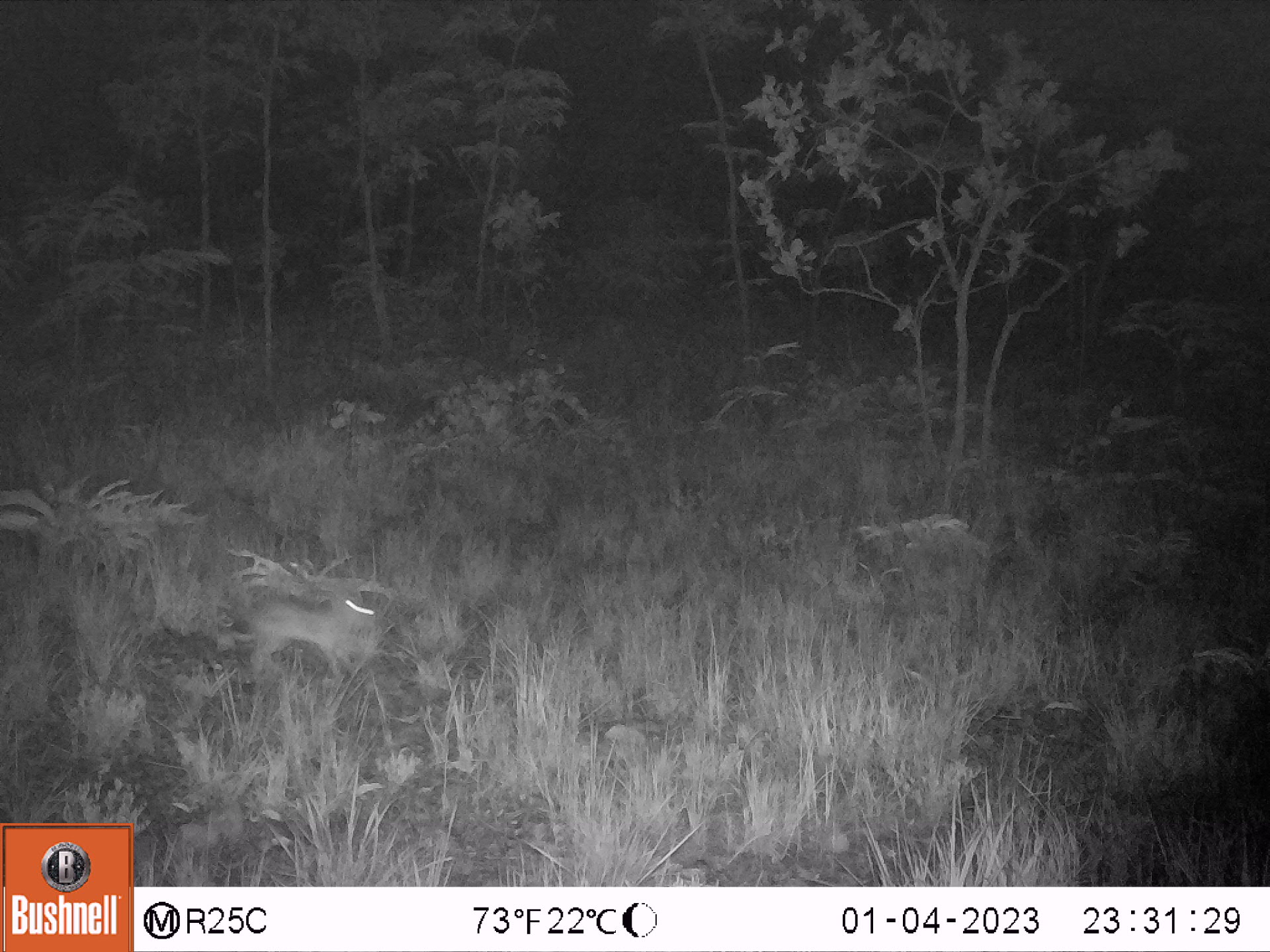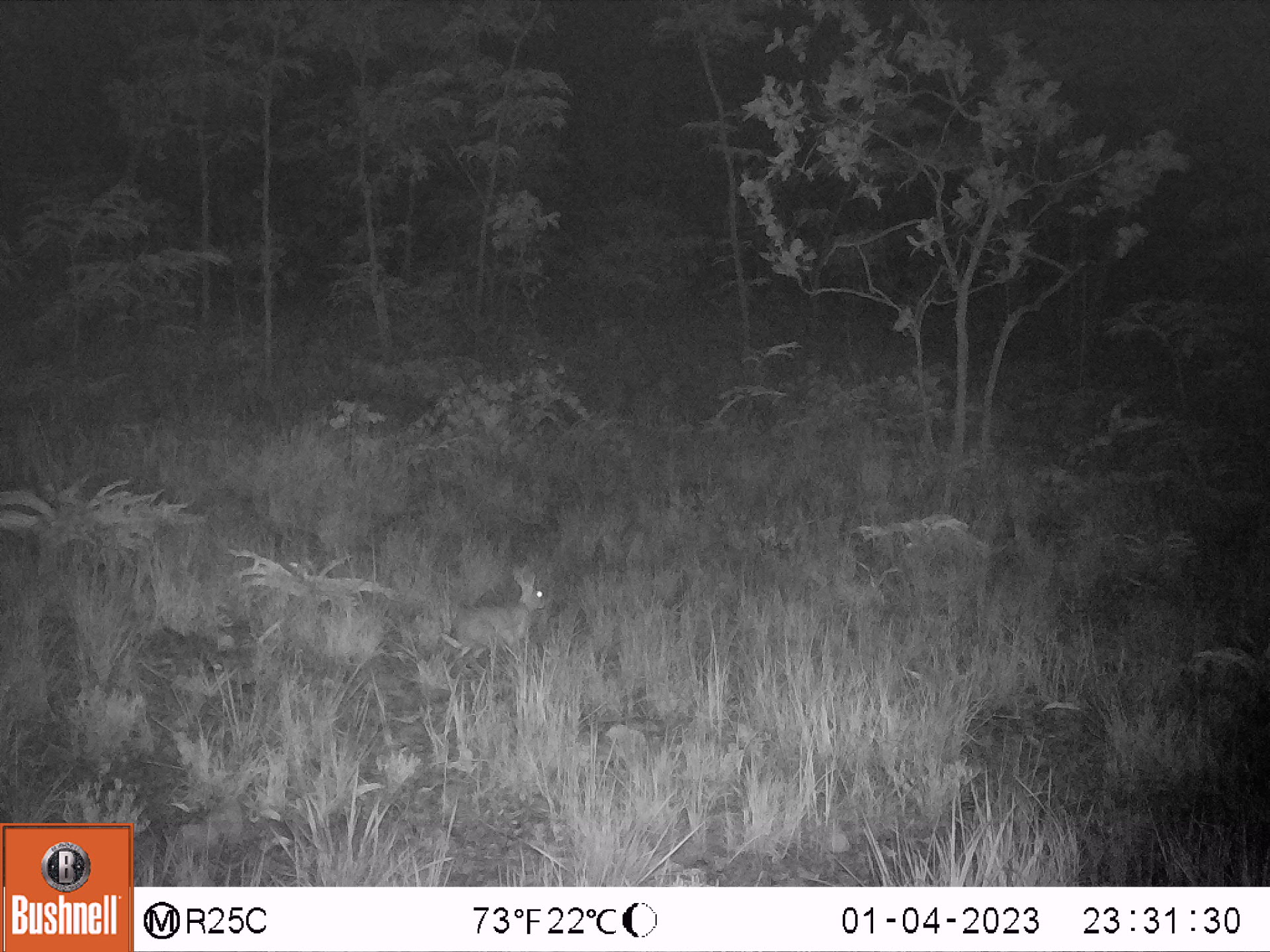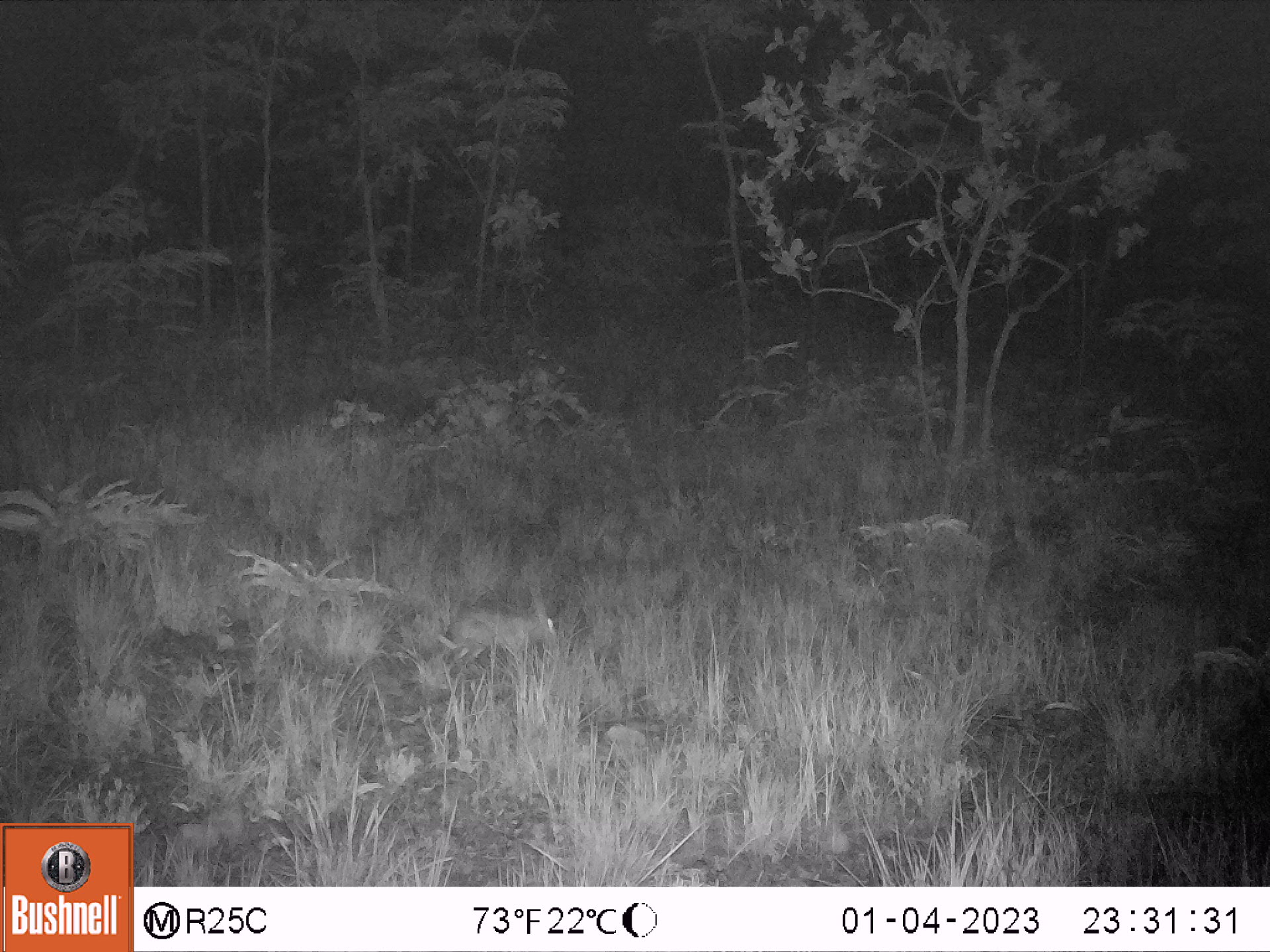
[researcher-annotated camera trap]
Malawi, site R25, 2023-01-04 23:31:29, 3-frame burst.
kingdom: Animalia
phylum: Chordata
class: Mammalia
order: Lagomorpha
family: Leporidae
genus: Lepus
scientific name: Lepus saxatilis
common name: scrub hare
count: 1